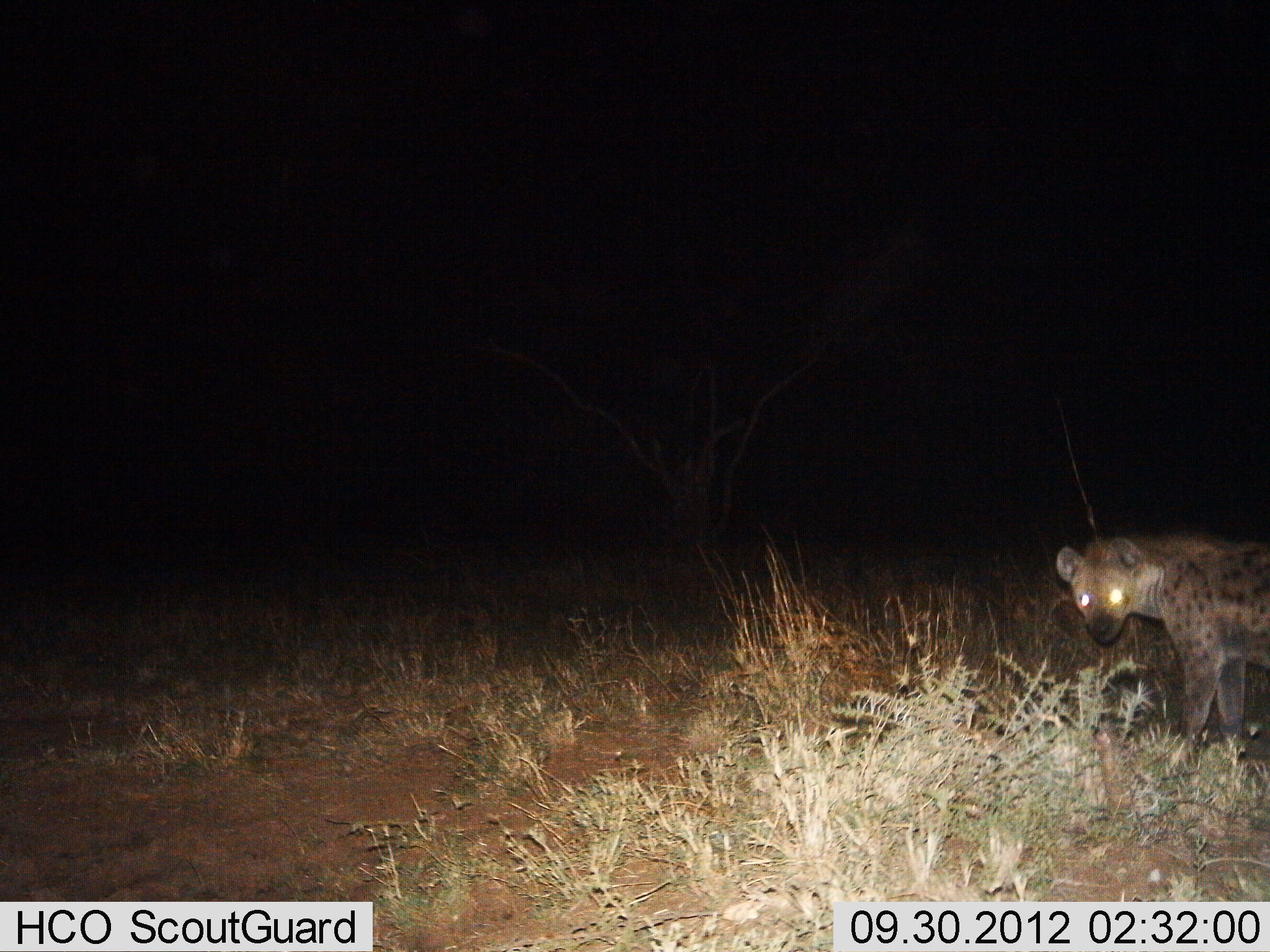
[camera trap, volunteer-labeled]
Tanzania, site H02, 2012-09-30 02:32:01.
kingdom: Animalia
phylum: Chordata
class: Mammalia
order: Carnivora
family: Hyaenidae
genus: Crocuta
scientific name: Crocuta crocuta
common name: spotted hyena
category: hyenaspotted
Hyenaspotted (spotted hyena) (Crocuta crocuta), count 1. Behavior (volunteer vote fractions): standing 100%, resting 0%, moving 0%, interacting 0%. Young present (vote fraction): 0%. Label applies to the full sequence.